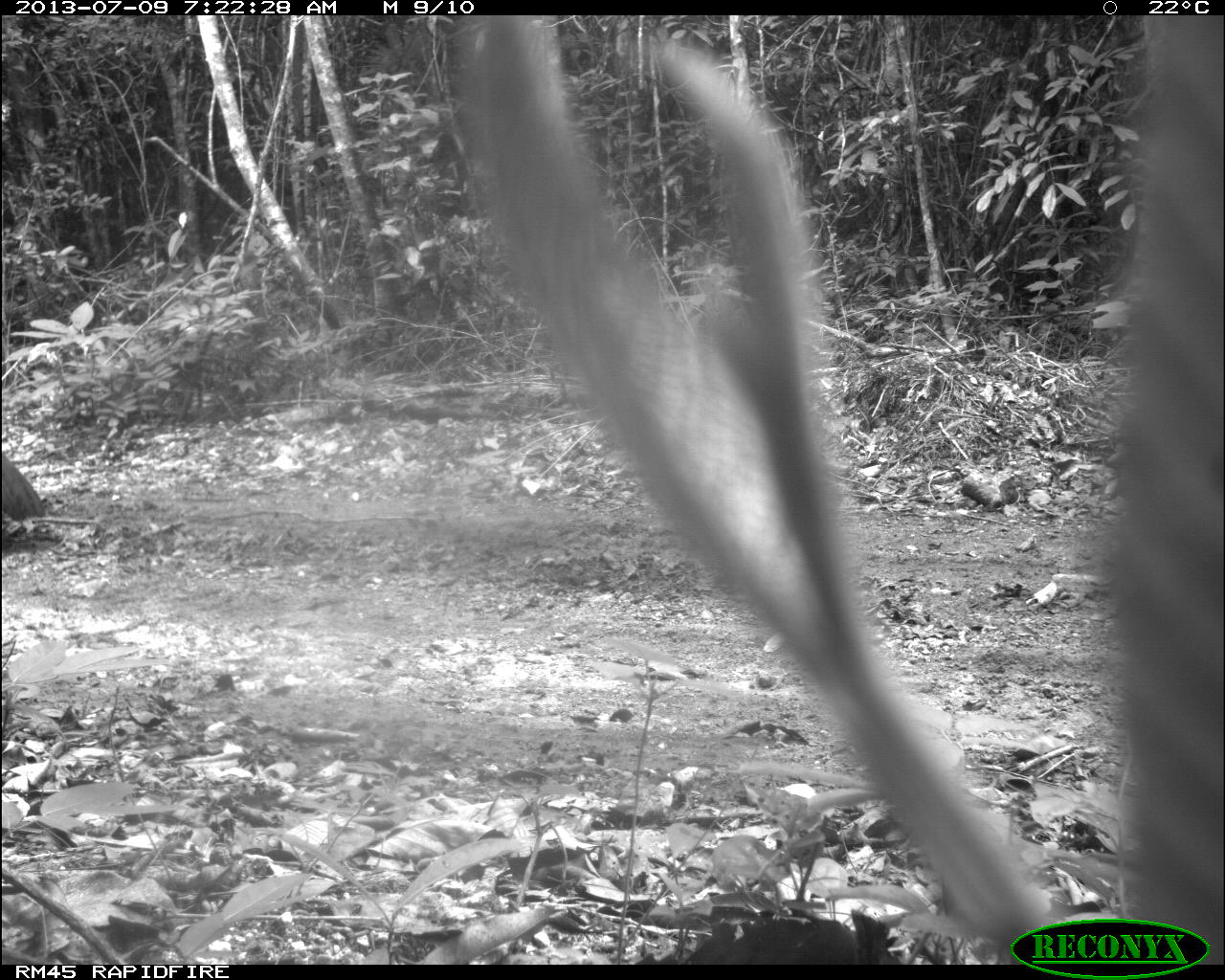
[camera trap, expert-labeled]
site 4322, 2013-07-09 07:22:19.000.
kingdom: Animalia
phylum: Chordata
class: Aves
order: Galliformes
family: Cracidae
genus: Crax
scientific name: Crax rubra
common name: great curassow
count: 1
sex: male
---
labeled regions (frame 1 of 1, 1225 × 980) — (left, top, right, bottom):
crax rubra: (1, 451, 66, 550)